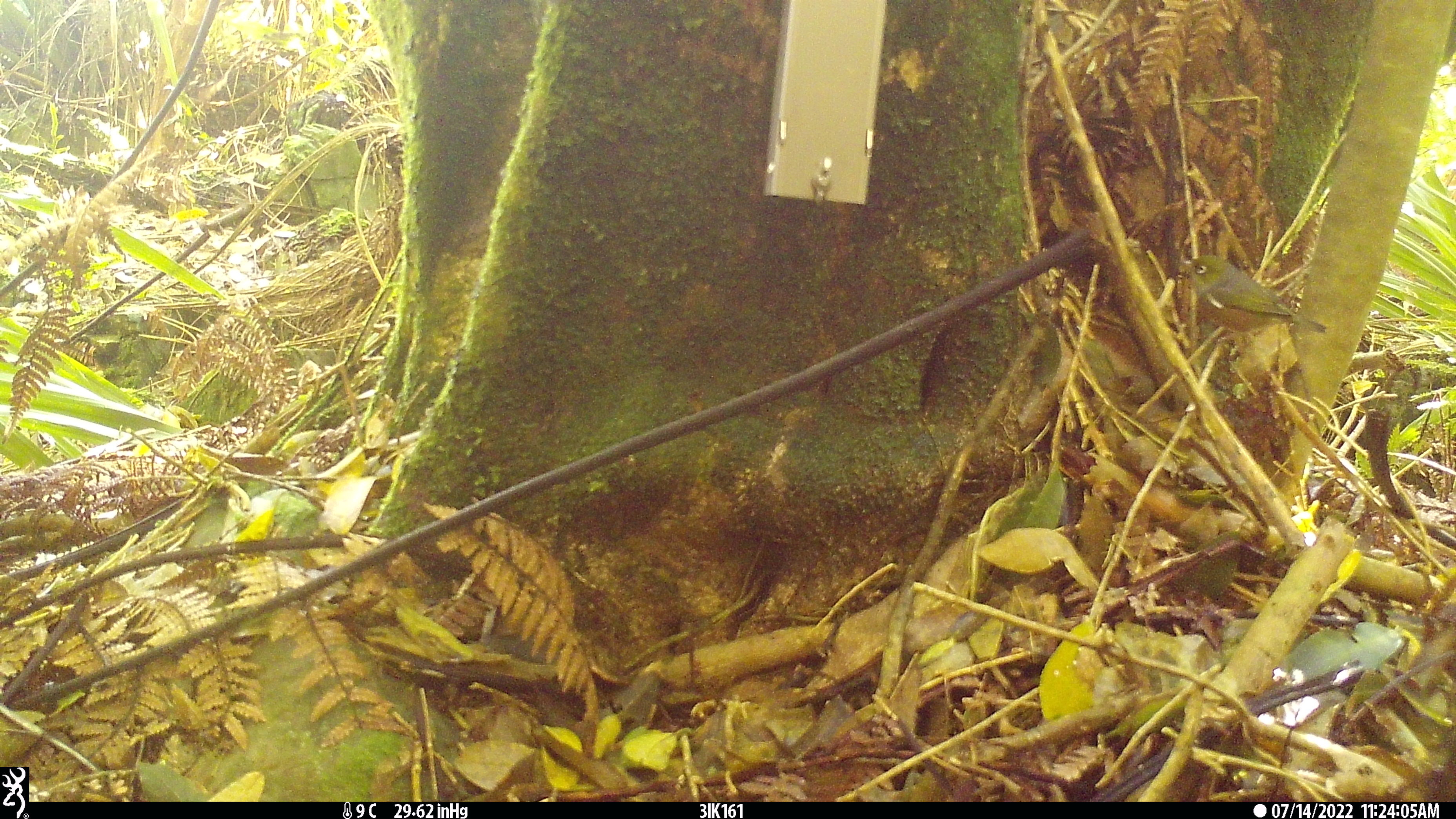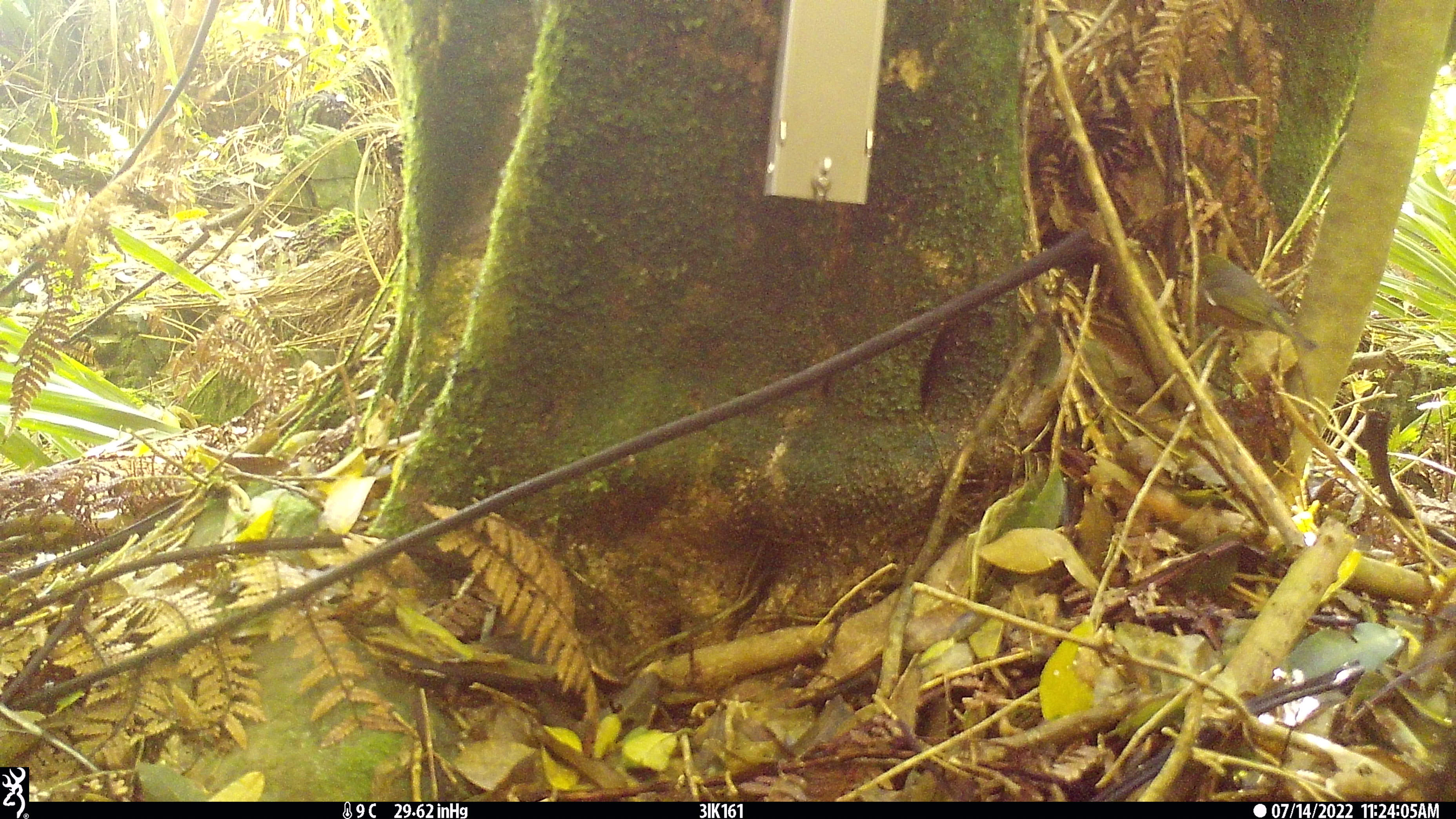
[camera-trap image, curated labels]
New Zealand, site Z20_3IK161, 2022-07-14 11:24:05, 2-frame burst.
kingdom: Animalia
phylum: Chordata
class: Aves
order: Passeriformes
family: Zosteropidae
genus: Zosterops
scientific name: Zosterops lateralis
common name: silvereye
Silvereye (Zosterops lateralis).